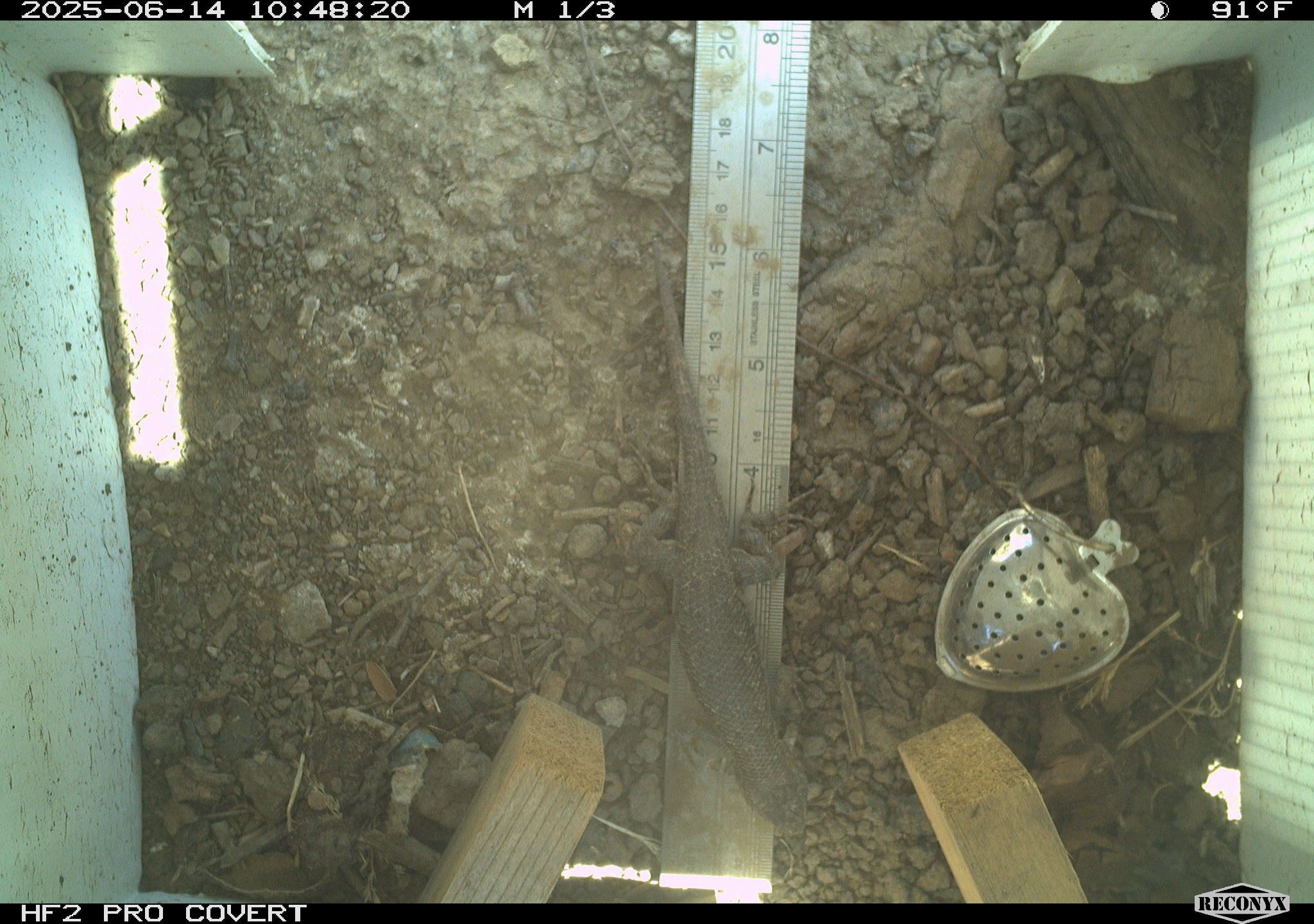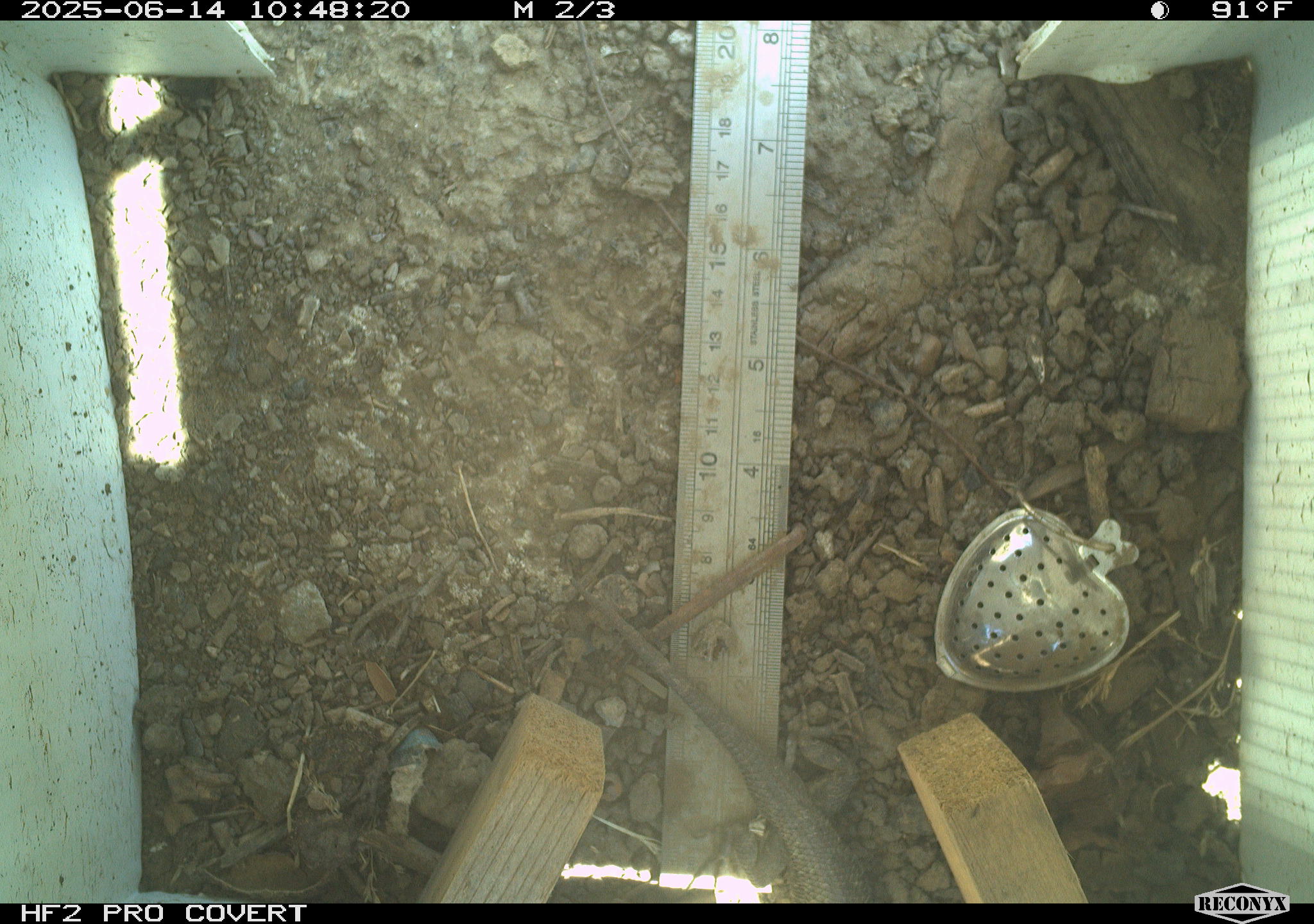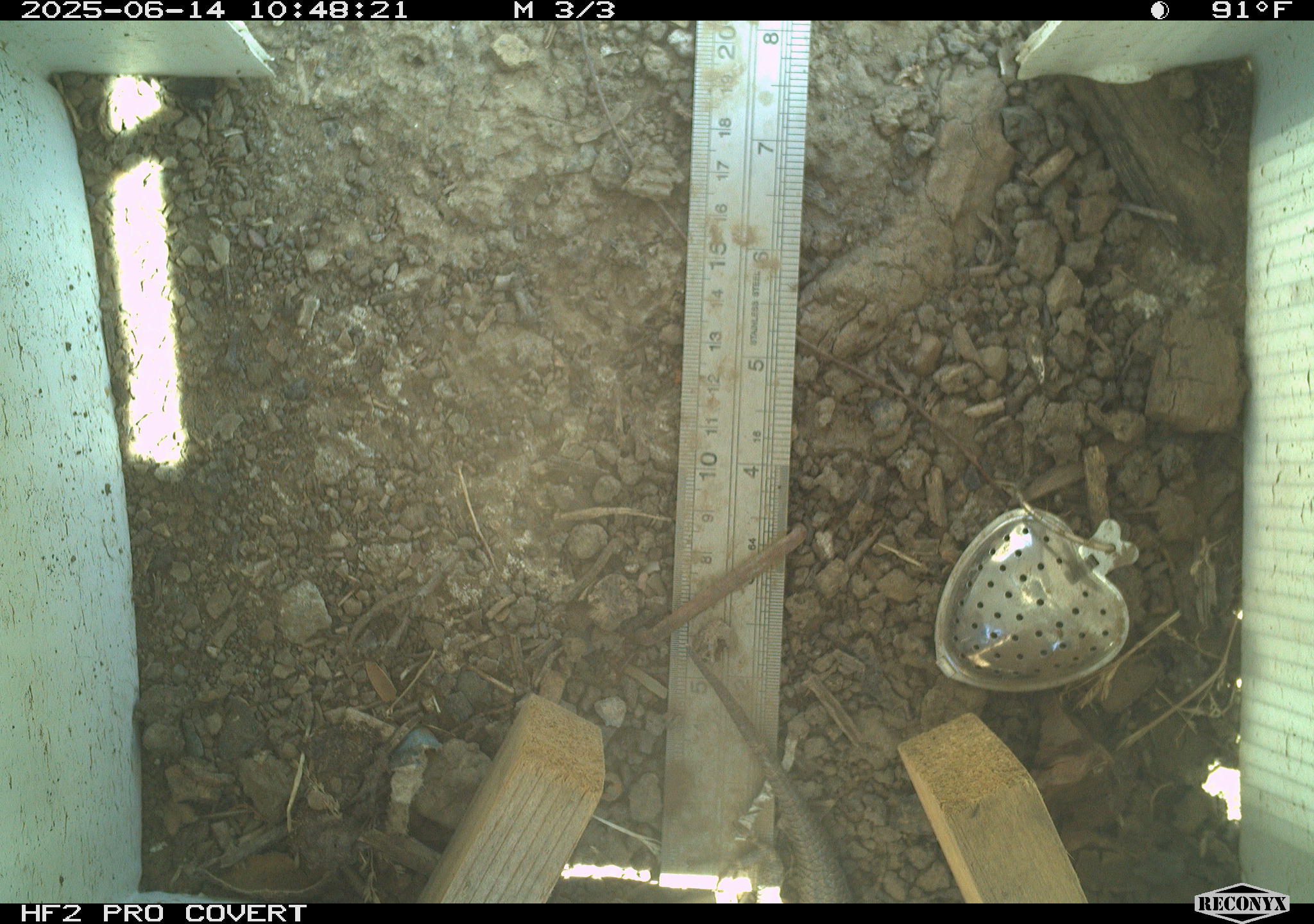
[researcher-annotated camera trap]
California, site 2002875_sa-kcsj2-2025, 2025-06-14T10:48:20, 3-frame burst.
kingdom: Animalia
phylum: Chordata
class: Reptilia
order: Squamata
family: Phrynosomatidae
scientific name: Phrynosomatidae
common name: north american spiny lizards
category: sceloporus/uta species